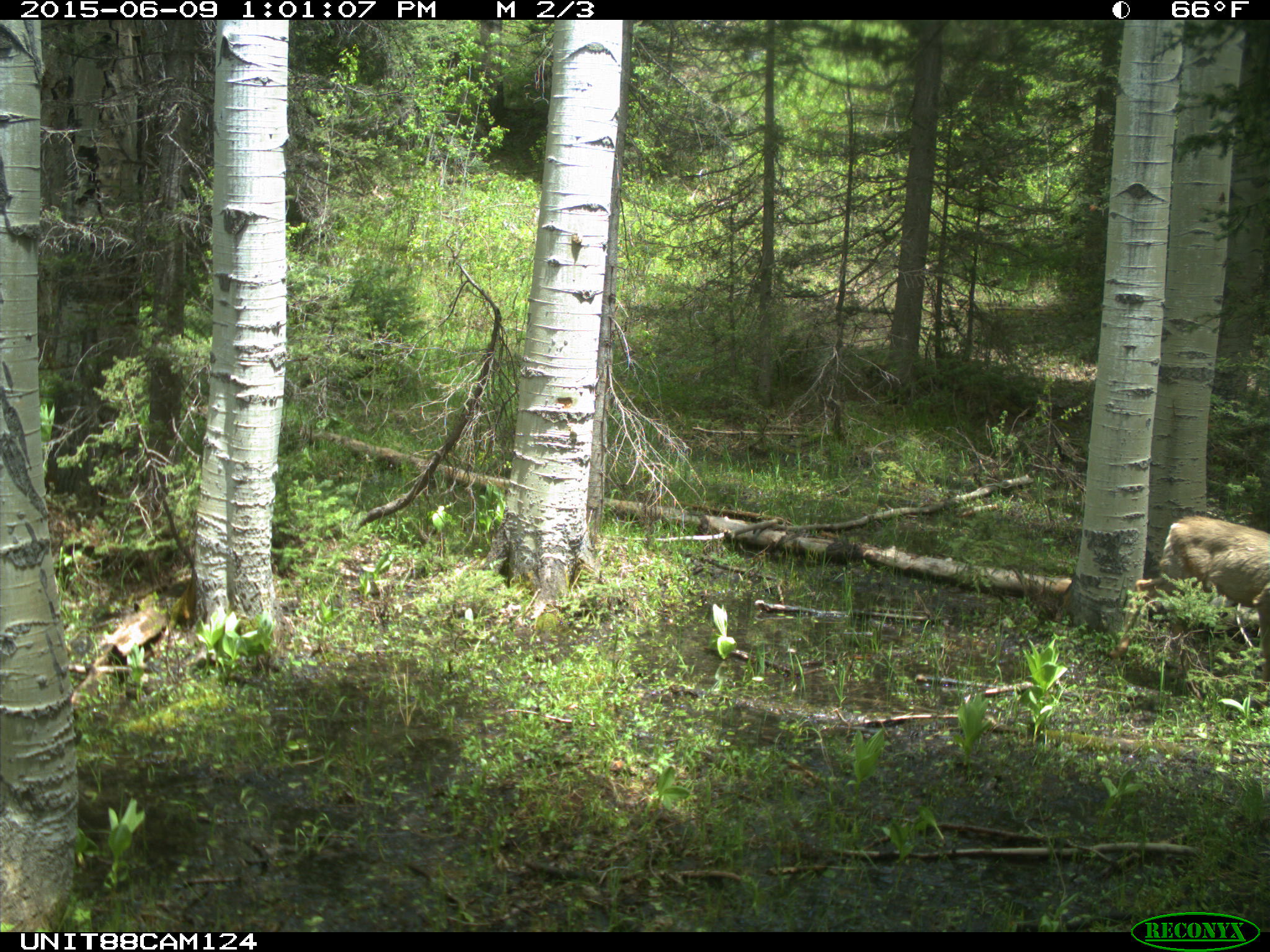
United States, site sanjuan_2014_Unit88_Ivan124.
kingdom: Animalia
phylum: Chordata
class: Mammalia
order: Artiodactyla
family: Cervidae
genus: Odocoileus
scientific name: Odocoileus hemionus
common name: mule deer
Odocoileus hemionus (mule deer).